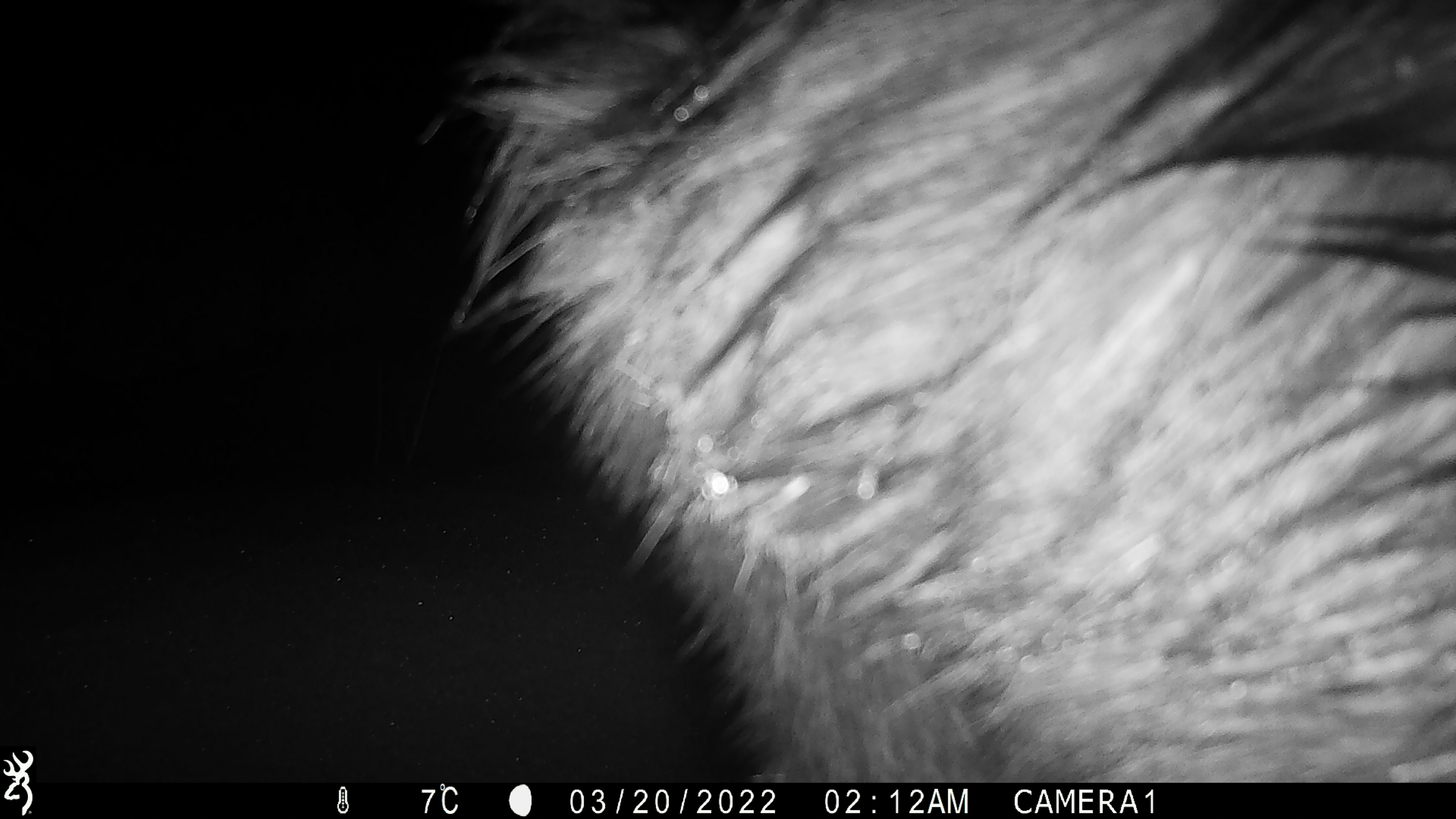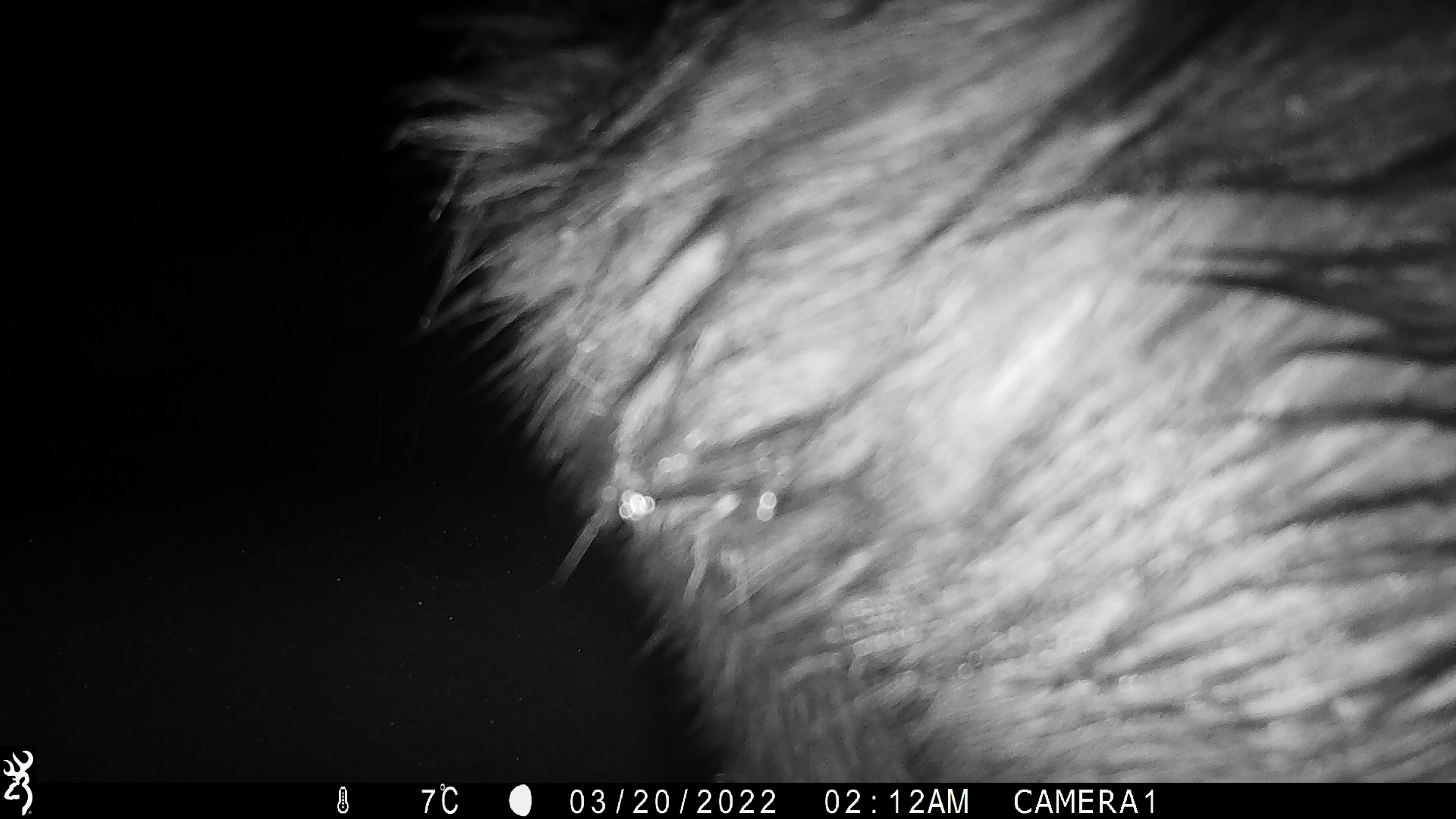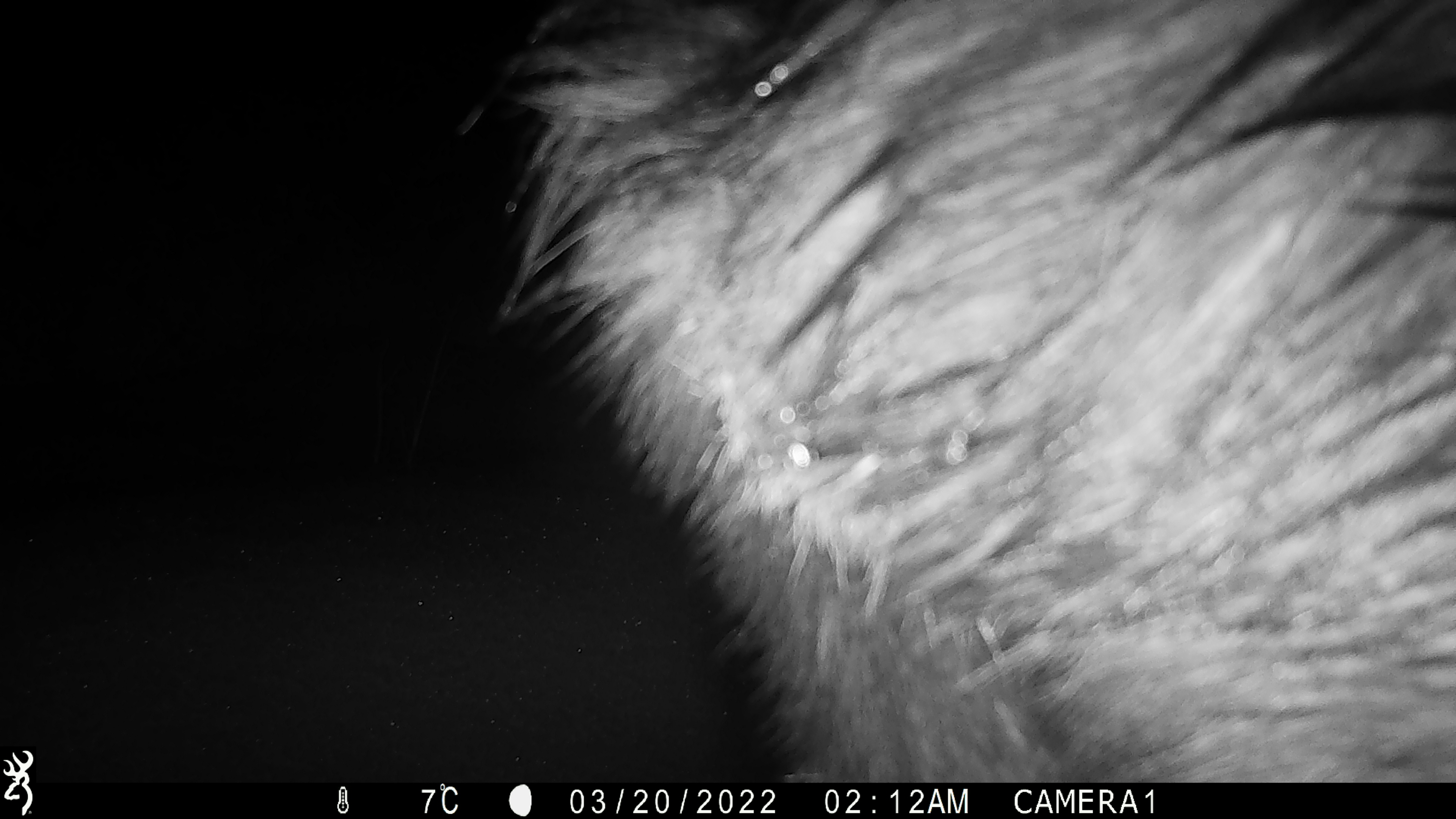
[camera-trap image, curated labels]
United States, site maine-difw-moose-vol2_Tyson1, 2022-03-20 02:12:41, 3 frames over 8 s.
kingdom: Animalia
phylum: Chordata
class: Mammalia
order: Artiodactyla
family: Cervidae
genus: Alces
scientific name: Alces alces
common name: moose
Moose (Alces alces).